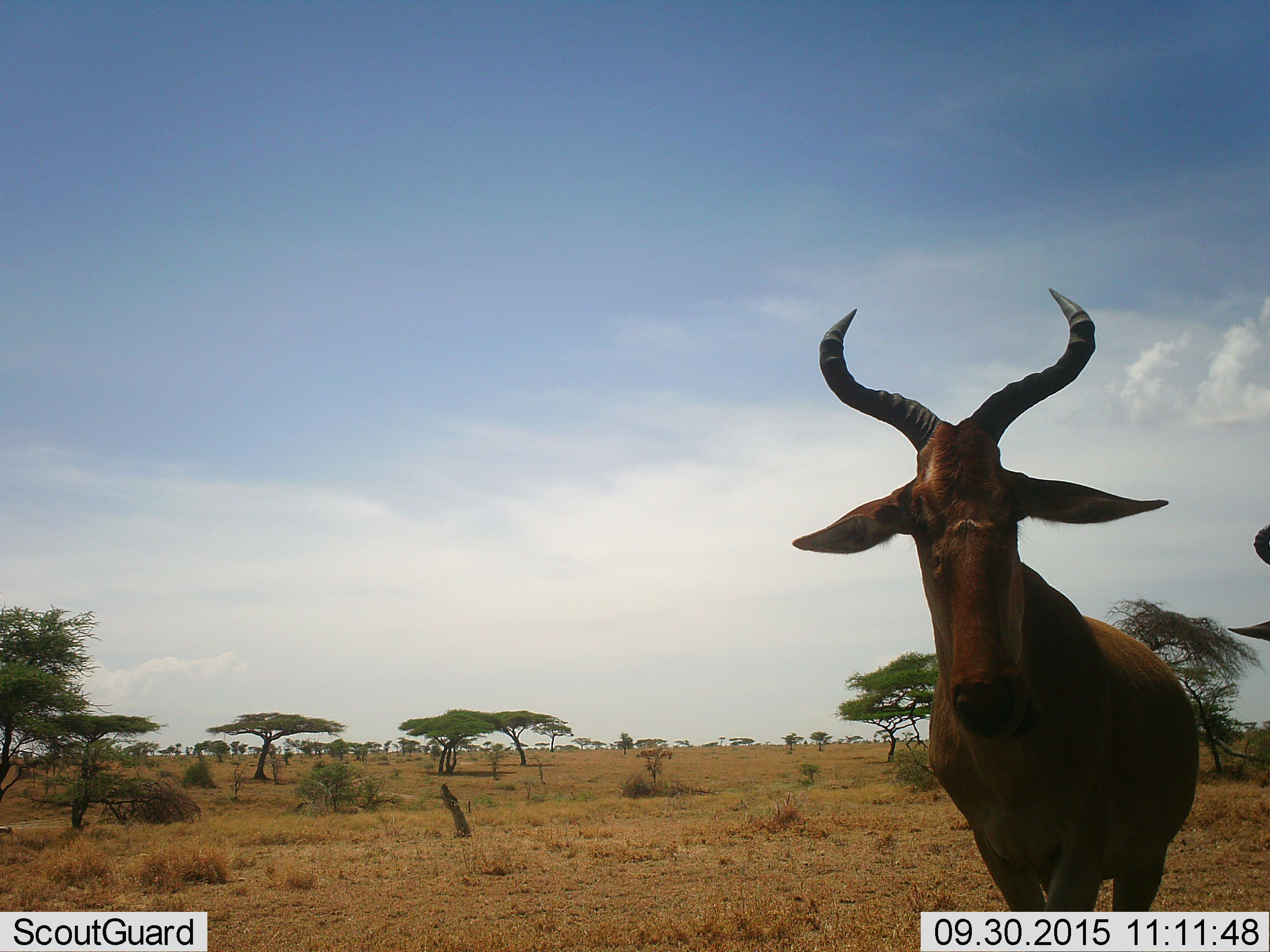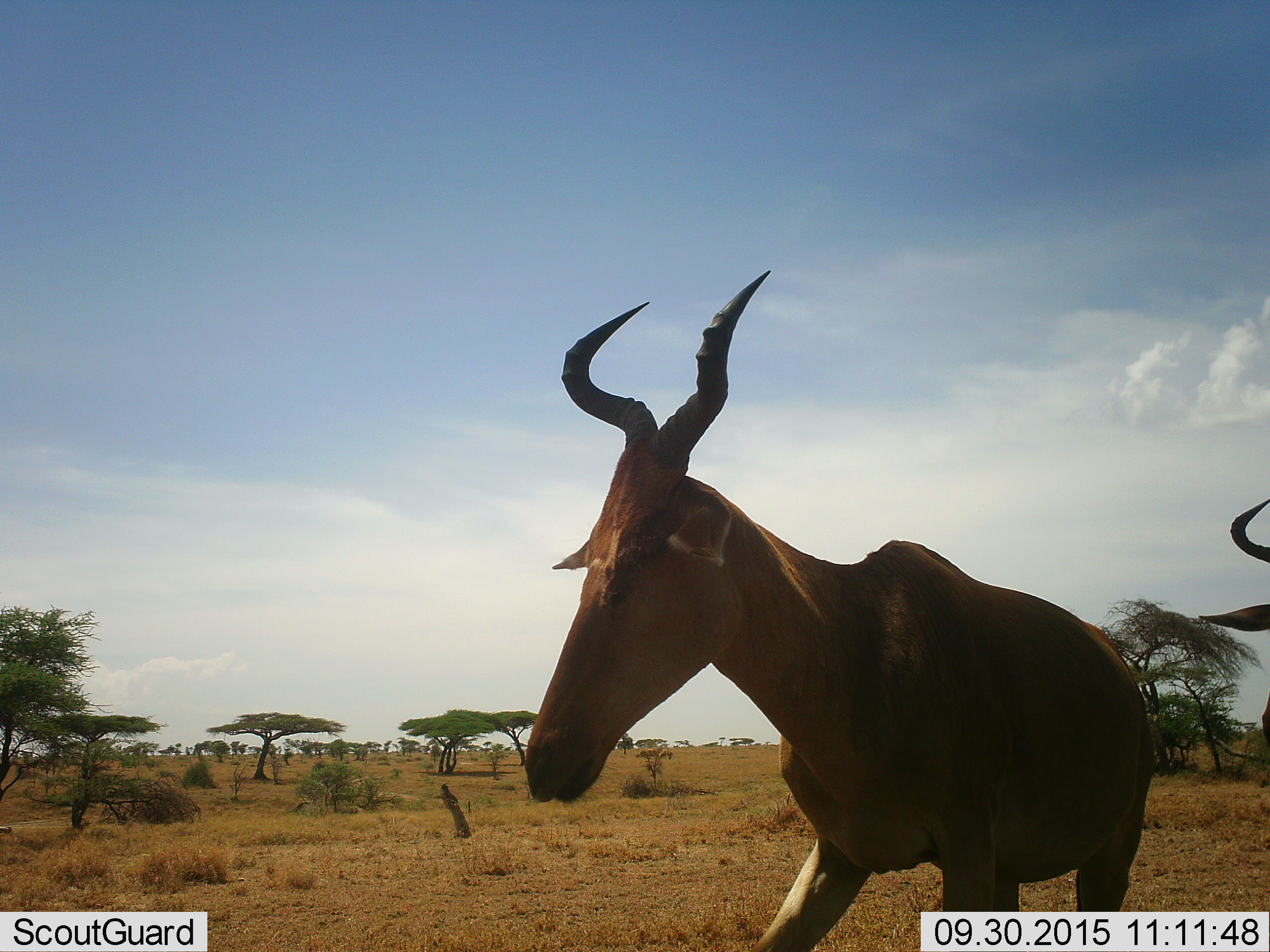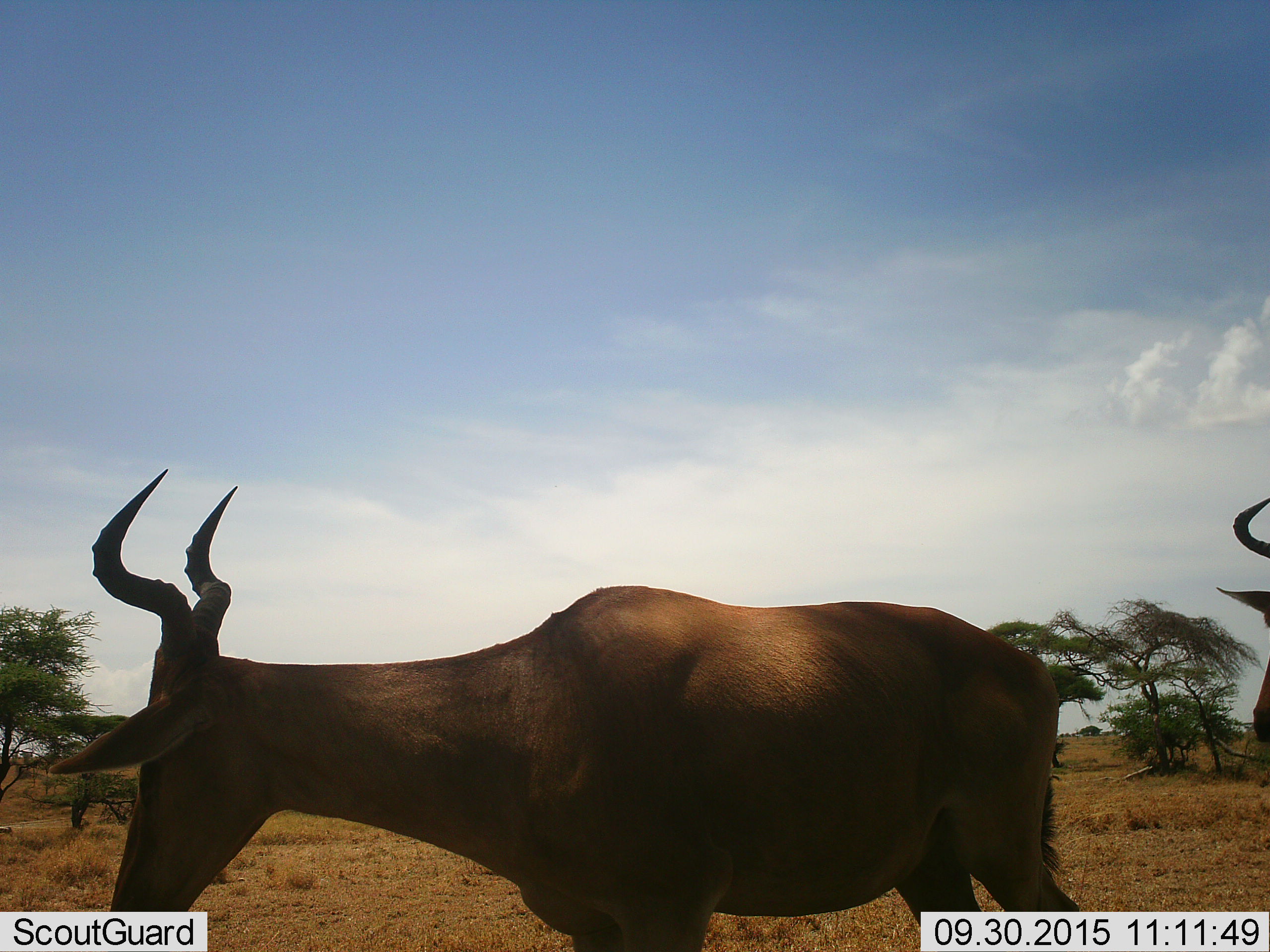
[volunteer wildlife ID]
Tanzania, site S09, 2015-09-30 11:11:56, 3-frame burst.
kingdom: Animalia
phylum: Chordata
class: Mammalia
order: Artiodactyla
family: Bovidae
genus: Alcelaphus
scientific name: Alcelaphus buselaphus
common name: hartebeest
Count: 2.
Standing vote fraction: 57%.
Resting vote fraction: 0%.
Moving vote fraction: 86%.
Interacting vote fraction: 14%.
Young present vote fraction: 0%.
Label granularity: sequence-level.